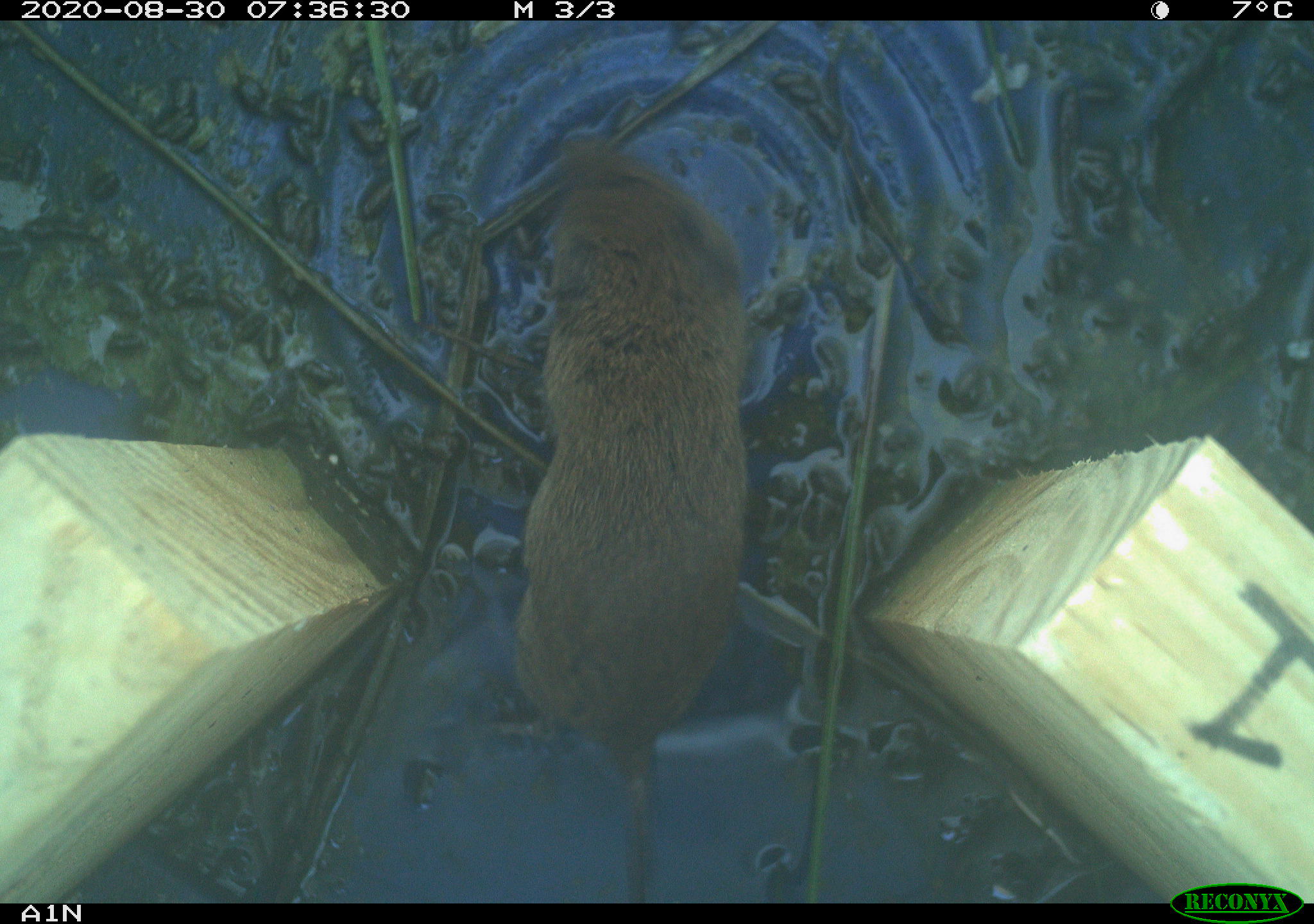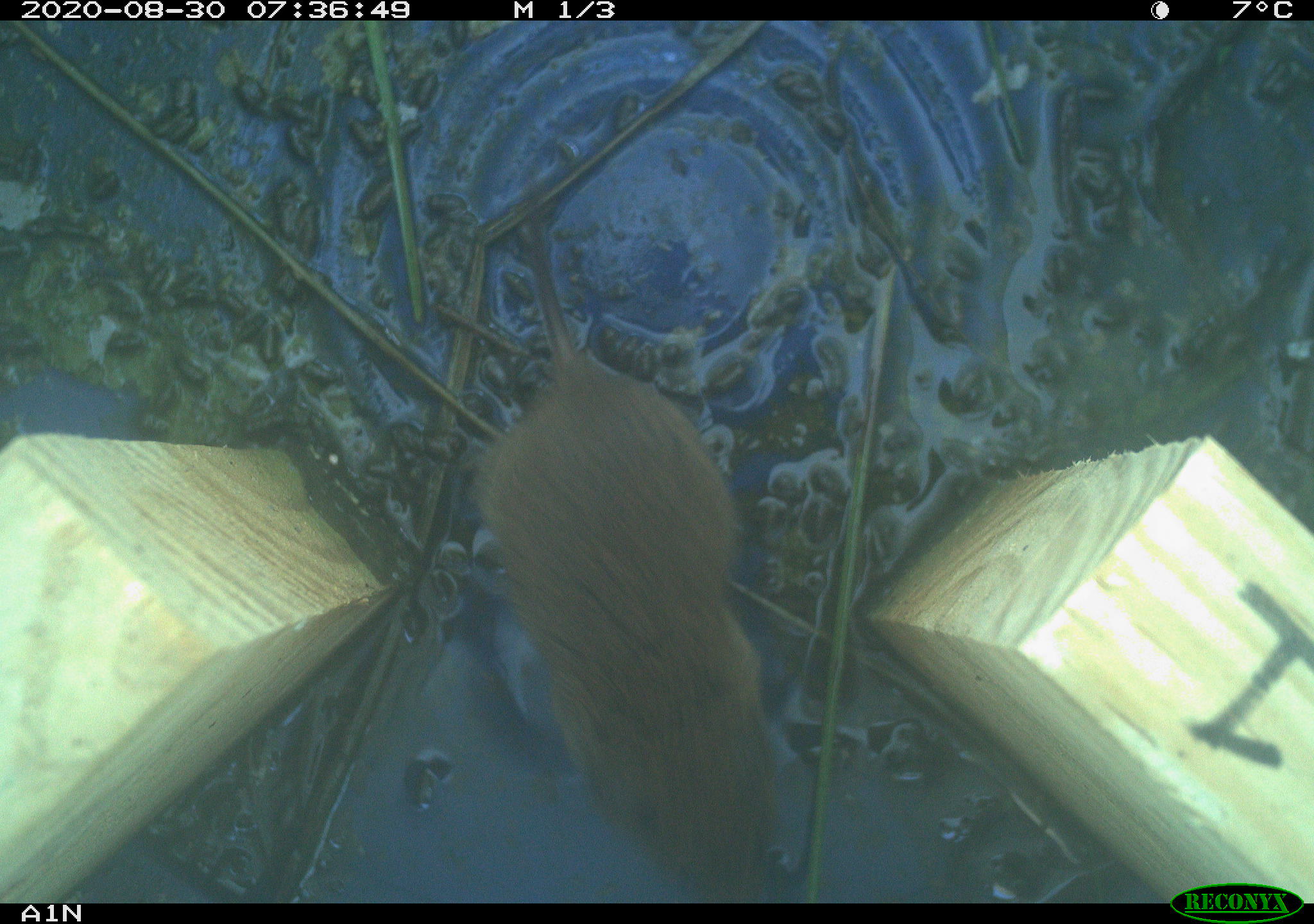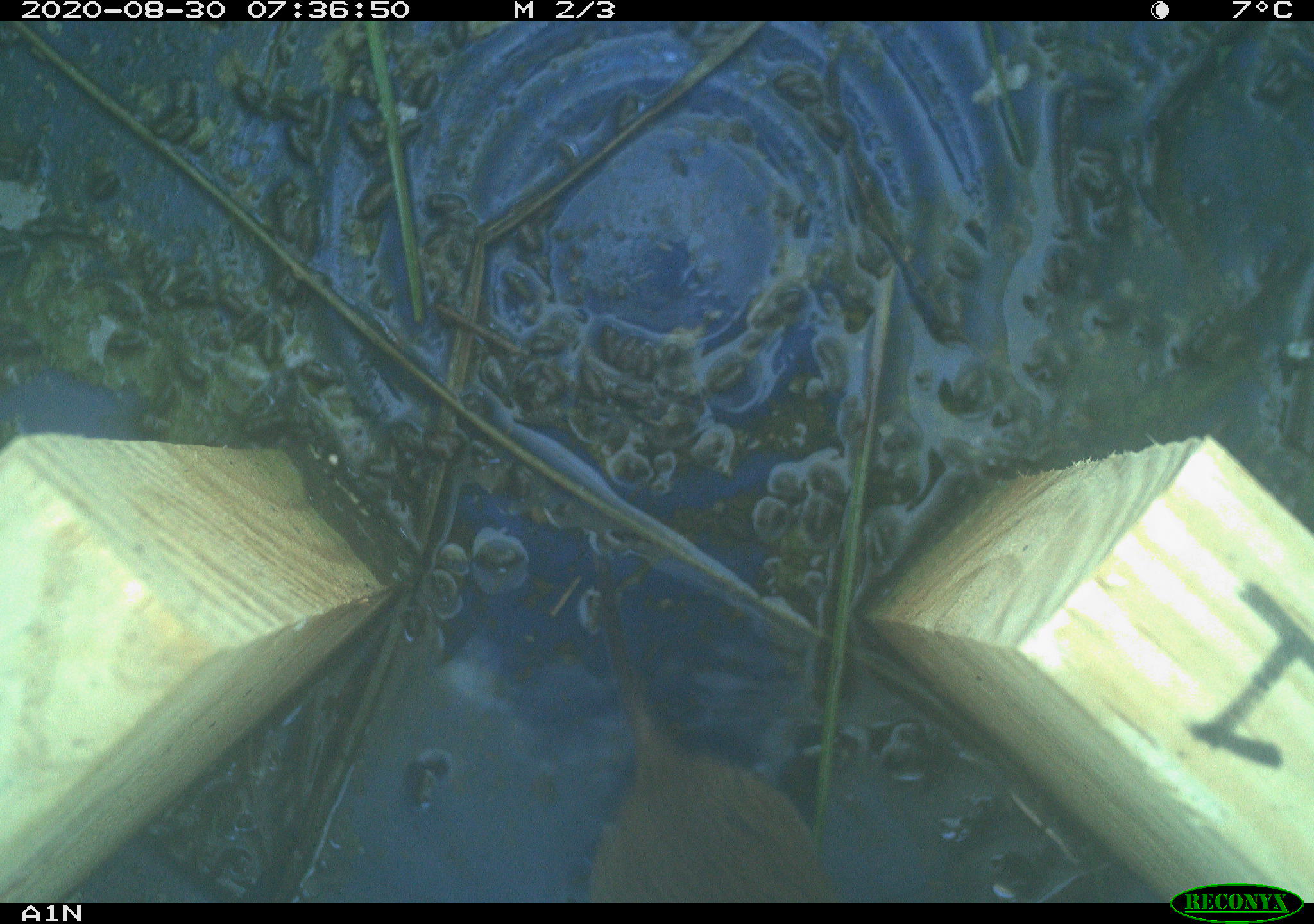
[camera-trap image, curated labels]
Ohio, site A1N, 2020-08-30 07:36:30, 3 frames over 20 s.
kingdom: Animalia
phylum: Chordata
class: Mammalia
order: Rodentia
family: Cricetidae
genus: Microtus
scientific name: Microtus pennsylvanicus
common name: meadow vole